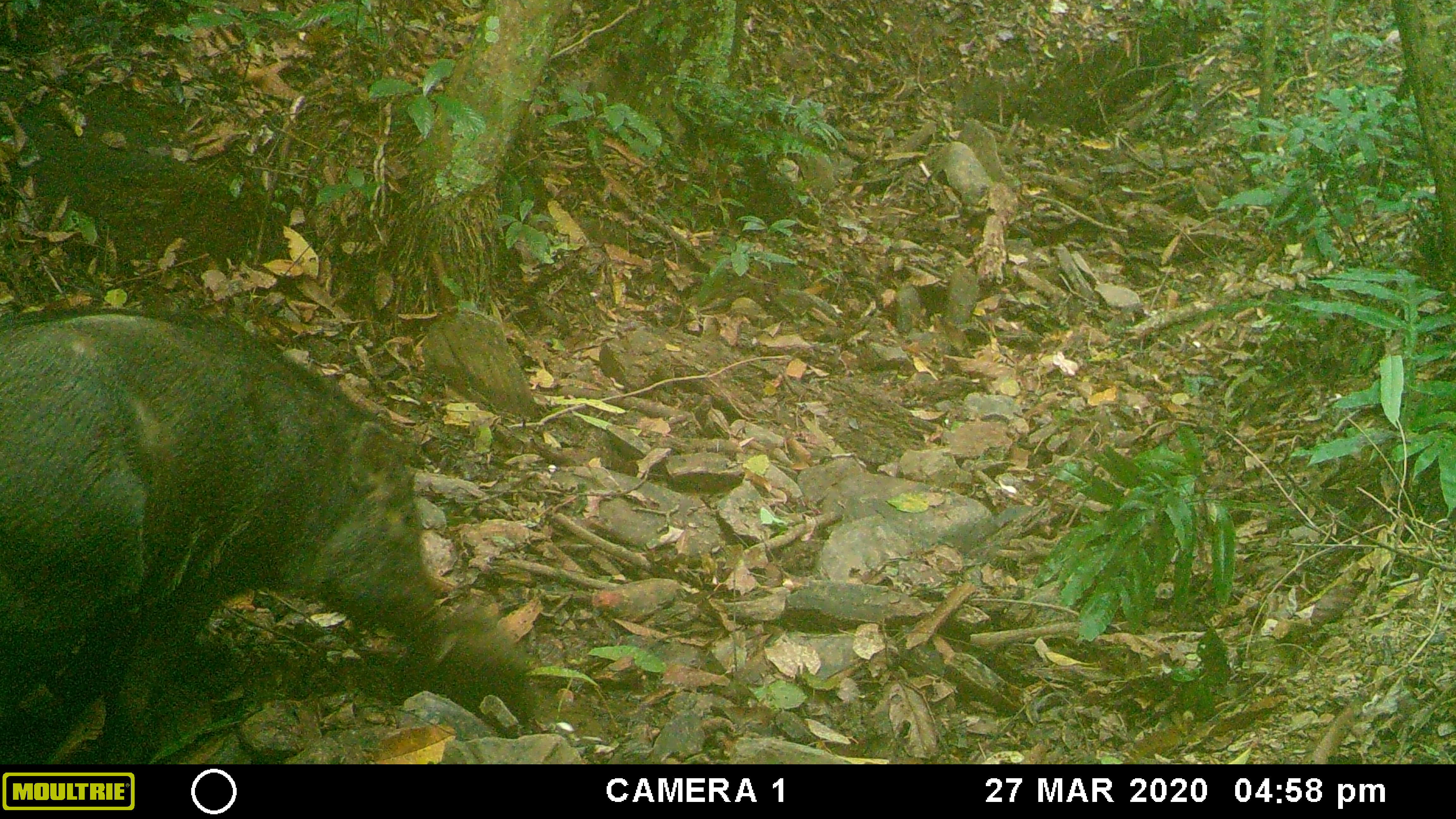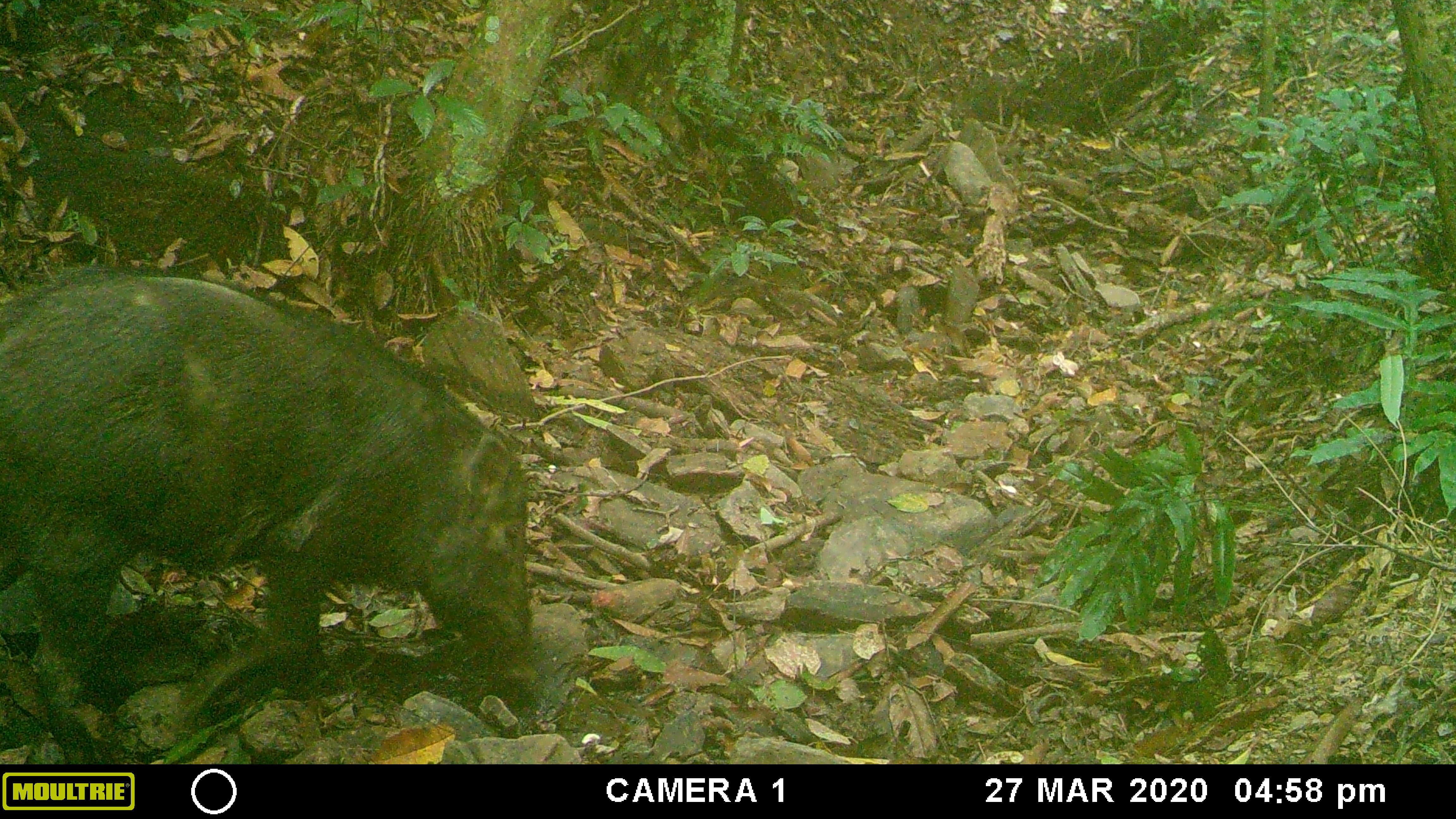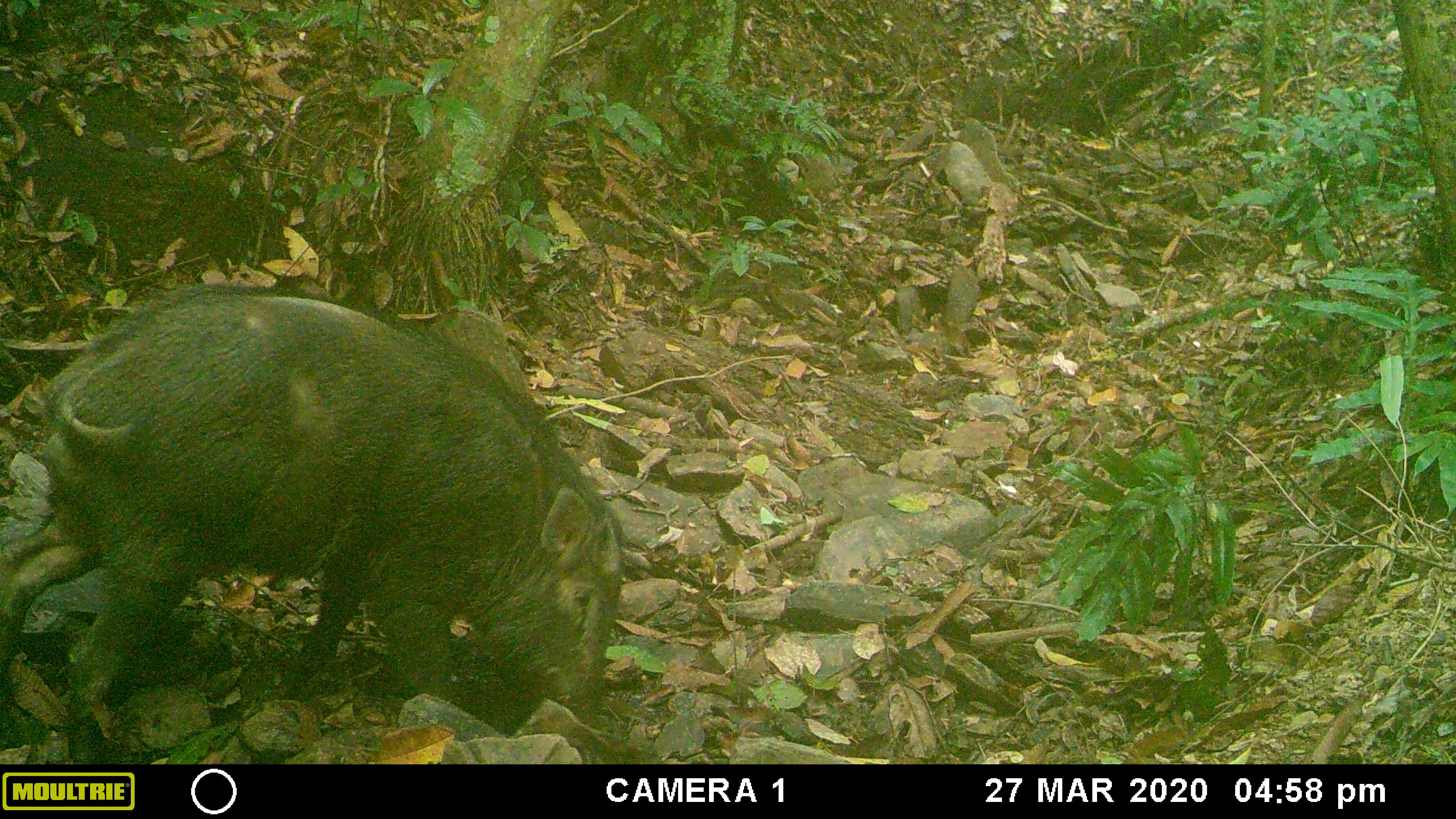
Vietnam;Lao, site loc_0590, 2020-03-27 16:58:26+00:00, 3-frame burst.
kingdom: Animalia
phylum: Chordata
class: Mammalia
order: Artiodactyla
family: Suidae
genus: Sus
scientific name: Sus scrofa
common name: eurasian wild pig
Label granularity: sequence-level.